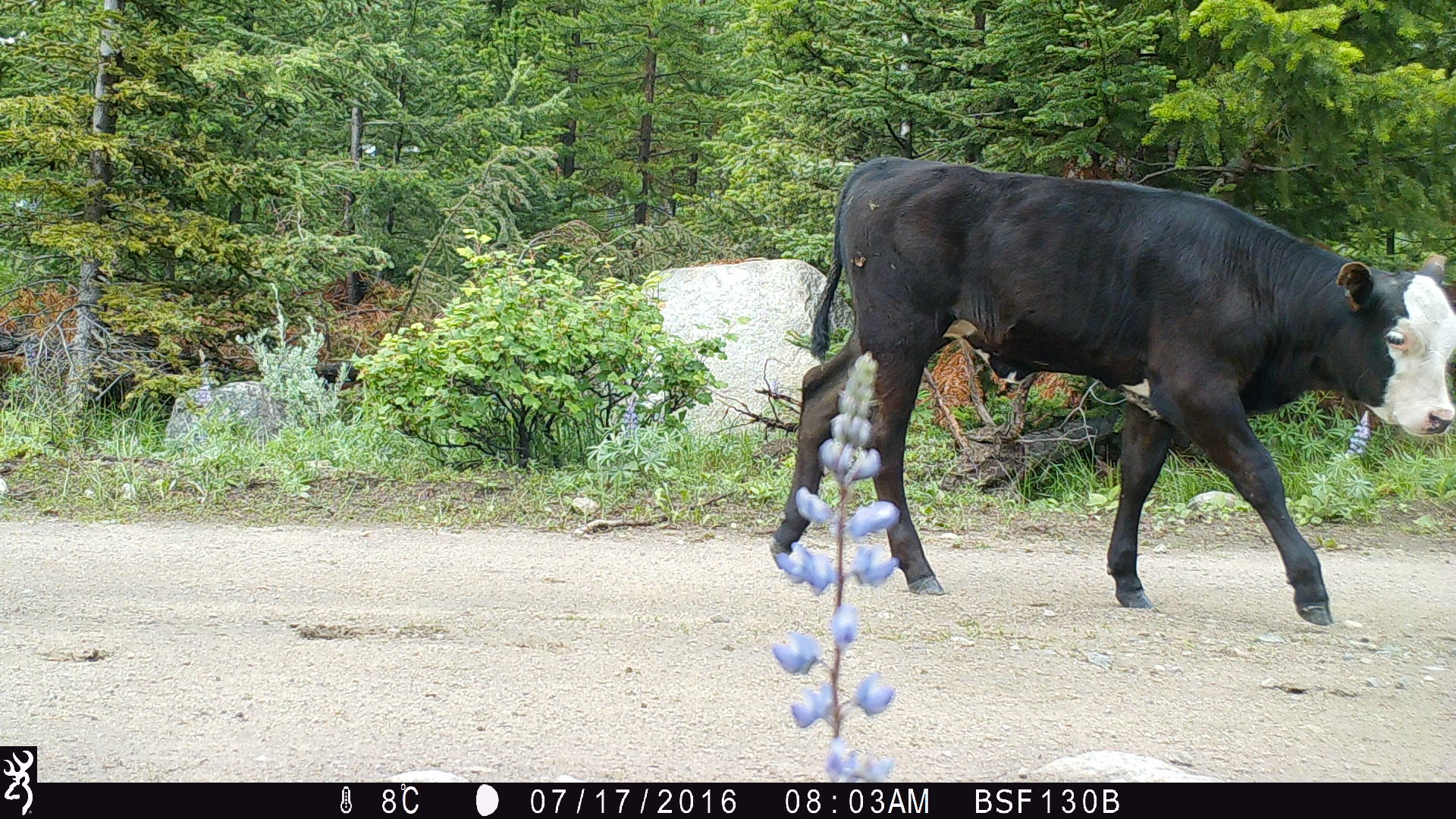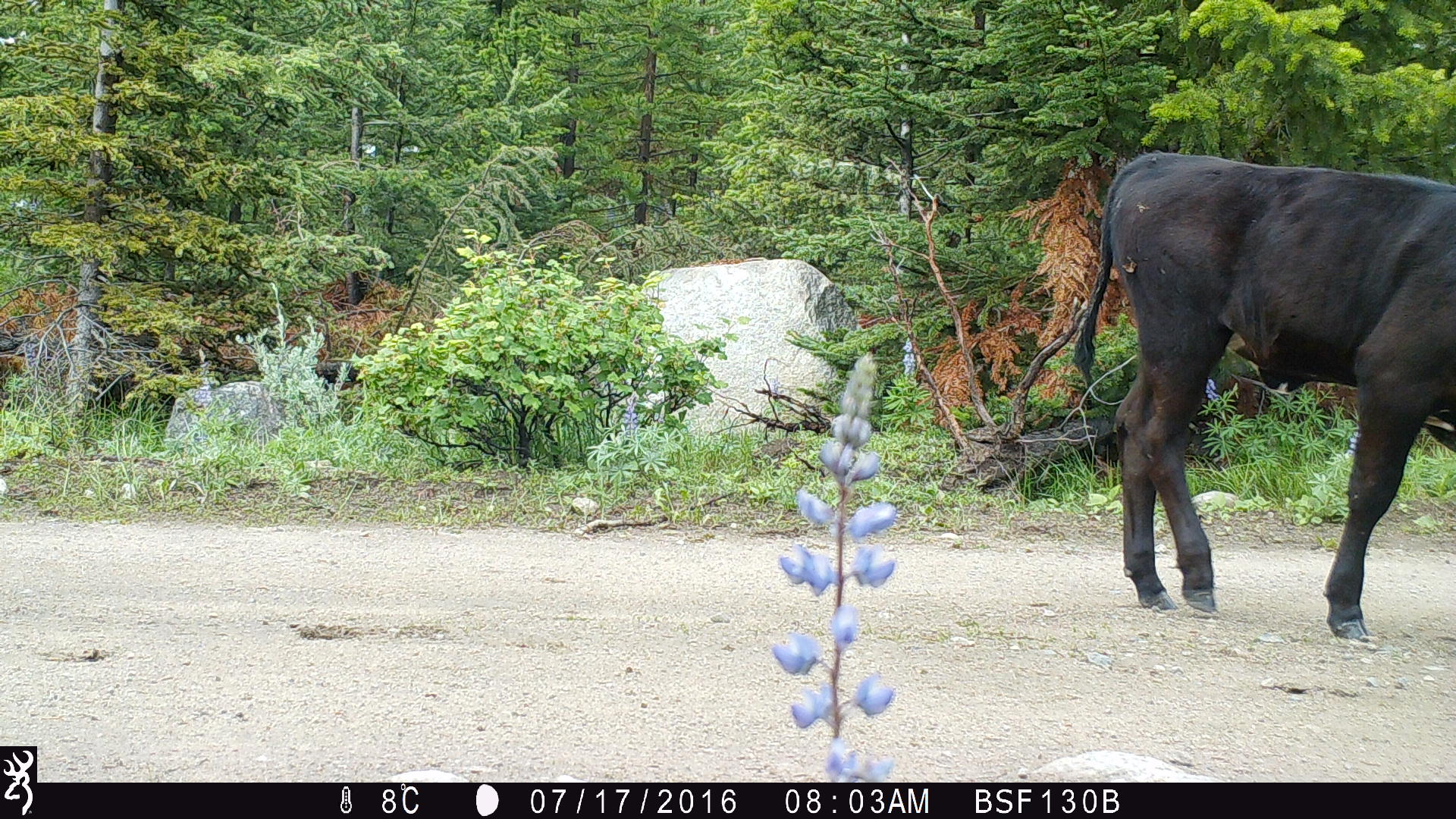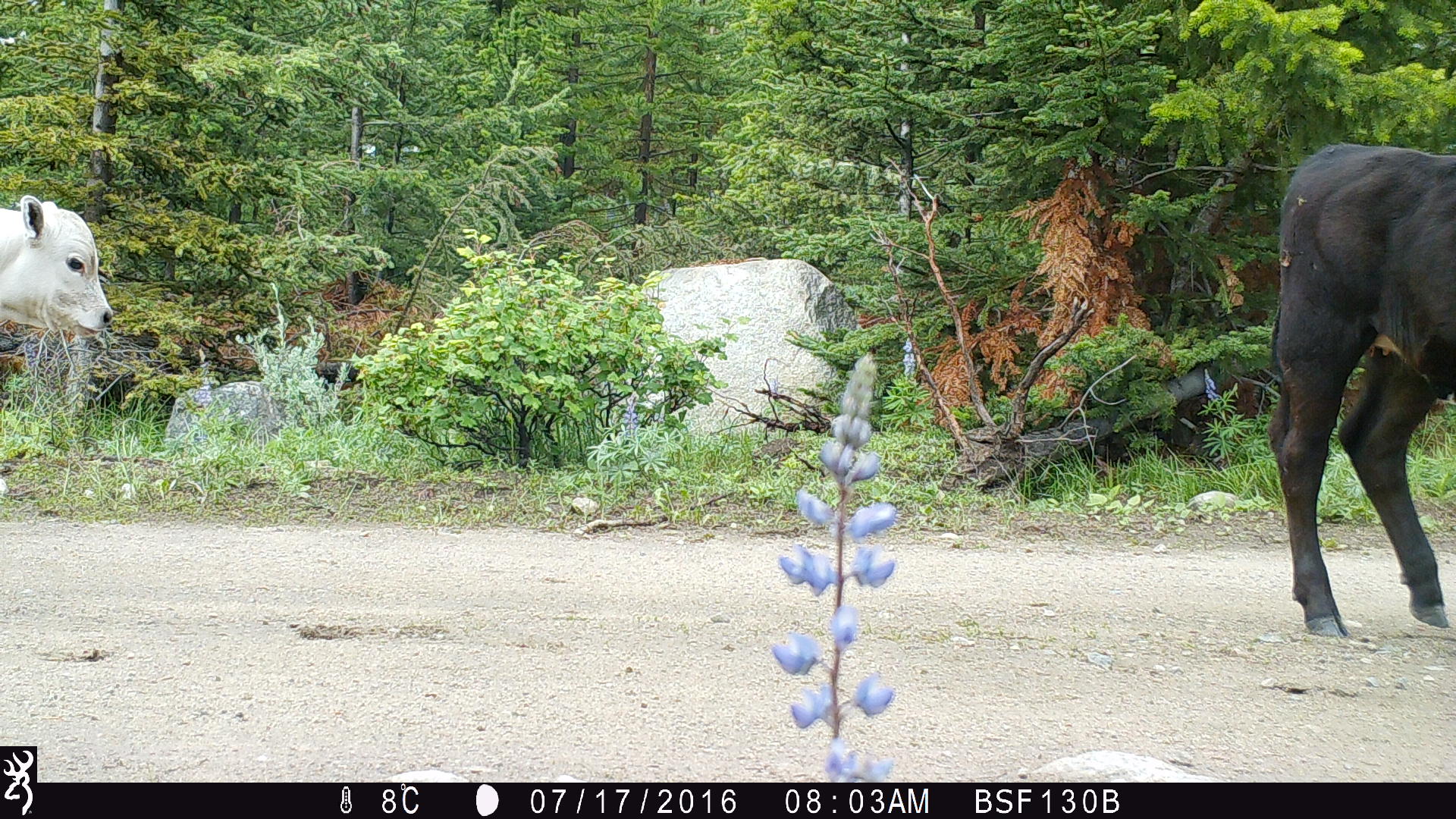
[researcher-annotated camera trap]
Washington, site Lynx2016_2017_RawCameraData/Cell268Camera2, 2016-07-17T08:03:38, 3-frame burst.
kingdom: Animalia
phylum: Chordata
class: Mammalia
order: Artiodactyla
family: Bovidae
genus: Bos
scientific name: Bos taurus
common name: domestic cattle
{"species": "domestic cattle (Bos taurus)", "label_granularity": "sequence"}